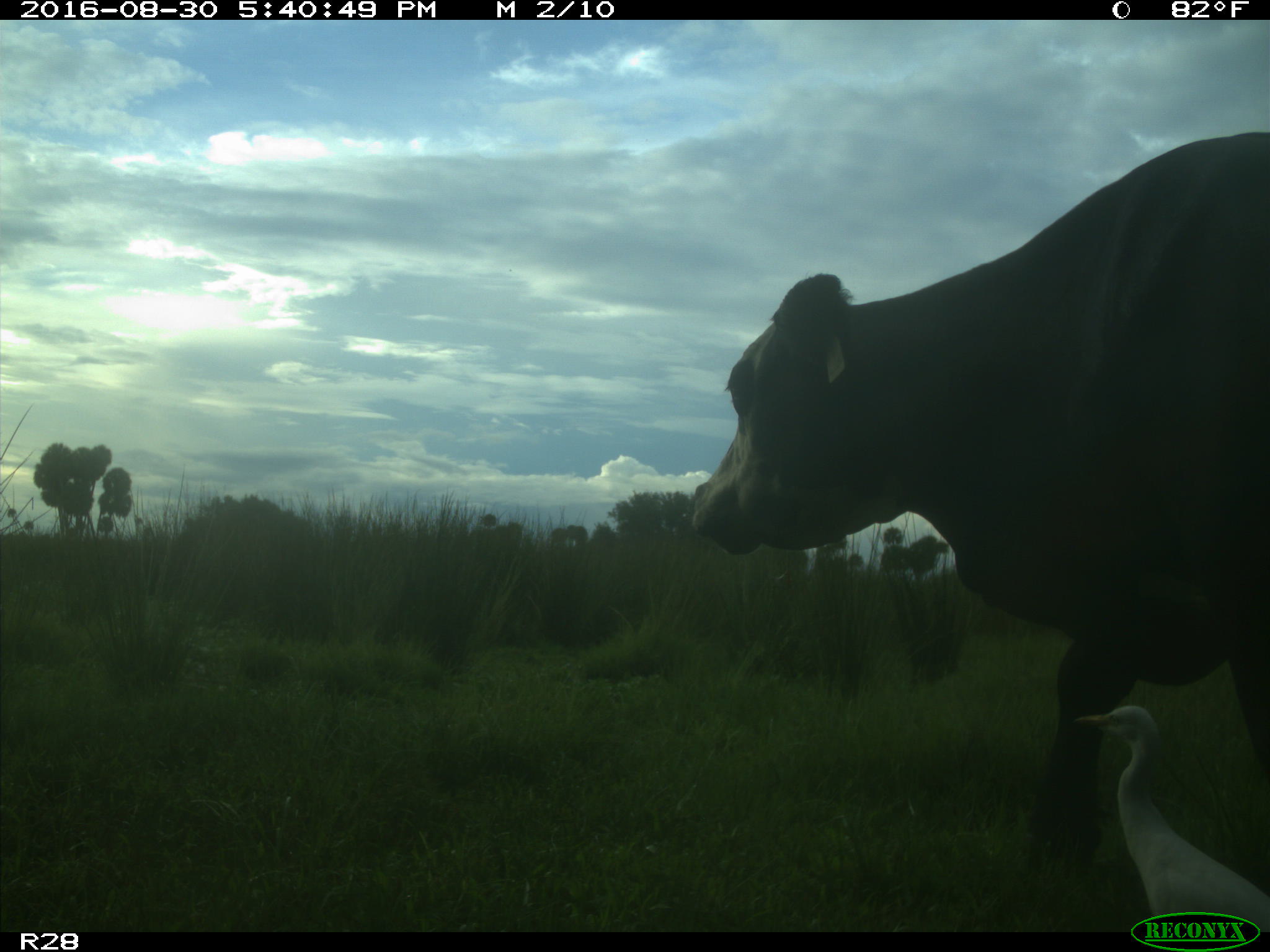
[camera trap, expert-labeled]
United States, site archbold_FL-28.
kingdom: Animalia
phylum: Chordata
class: Mammalia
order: Artiodactyla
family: Bovidae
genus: Bos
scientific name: Bos taurus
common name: domestic cow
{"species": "Bos taurus (domestic cow)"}